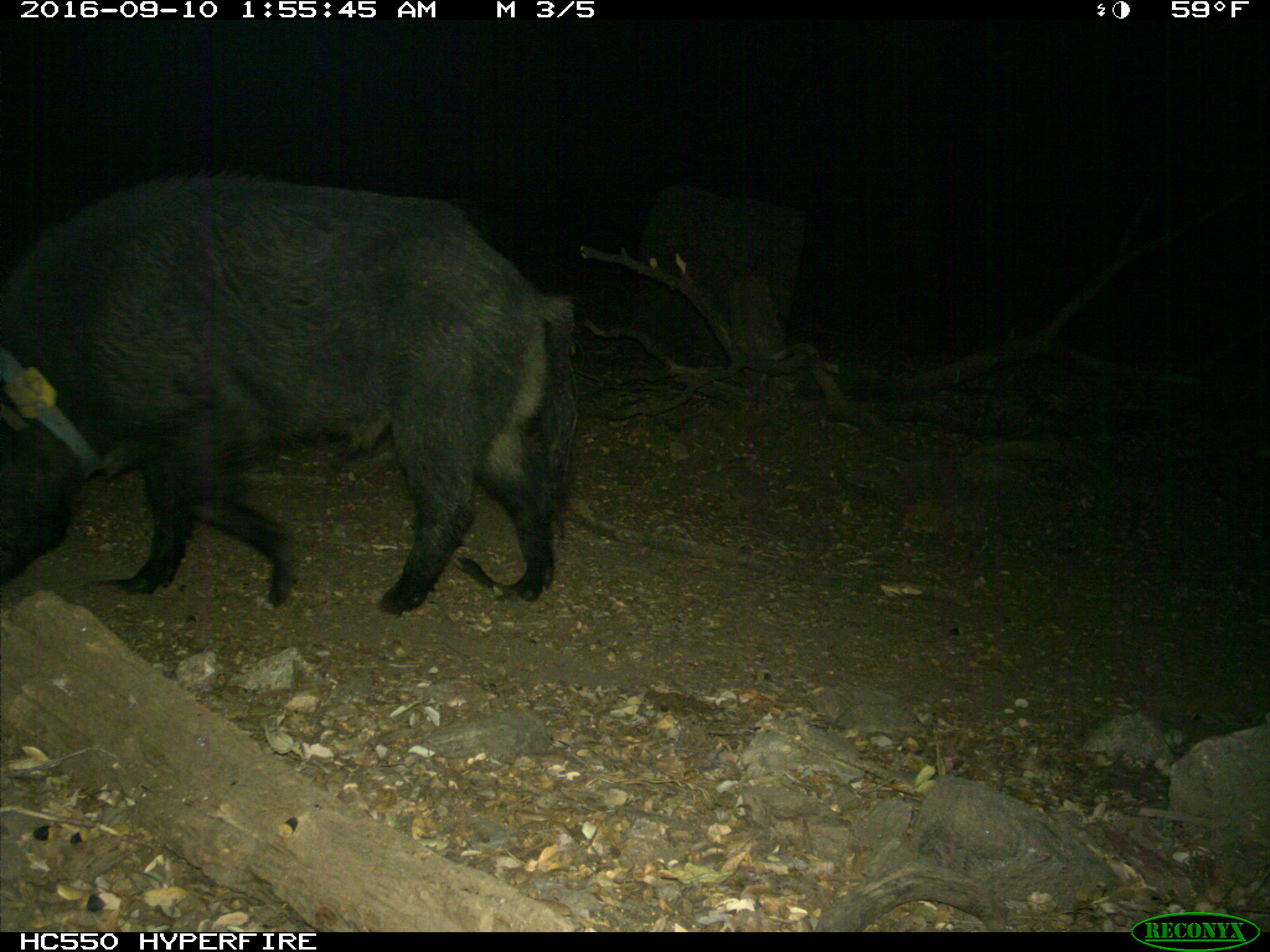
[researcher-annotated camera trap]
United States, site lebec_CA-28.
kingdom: Animalia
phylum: Chordata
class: Mammalia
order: Artiodactyla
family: Suidae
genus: Sus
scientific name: Sus scrofa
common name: wild boar